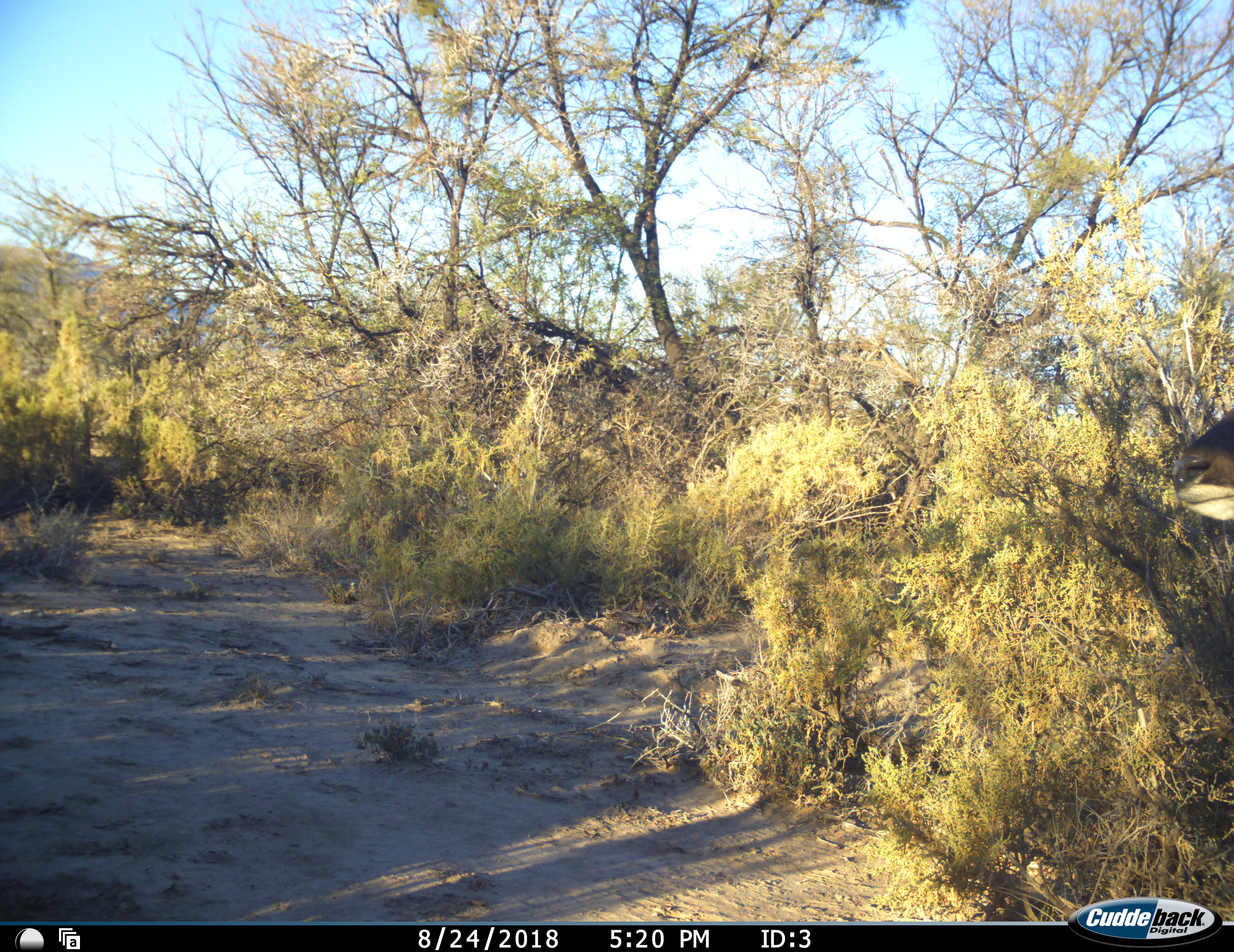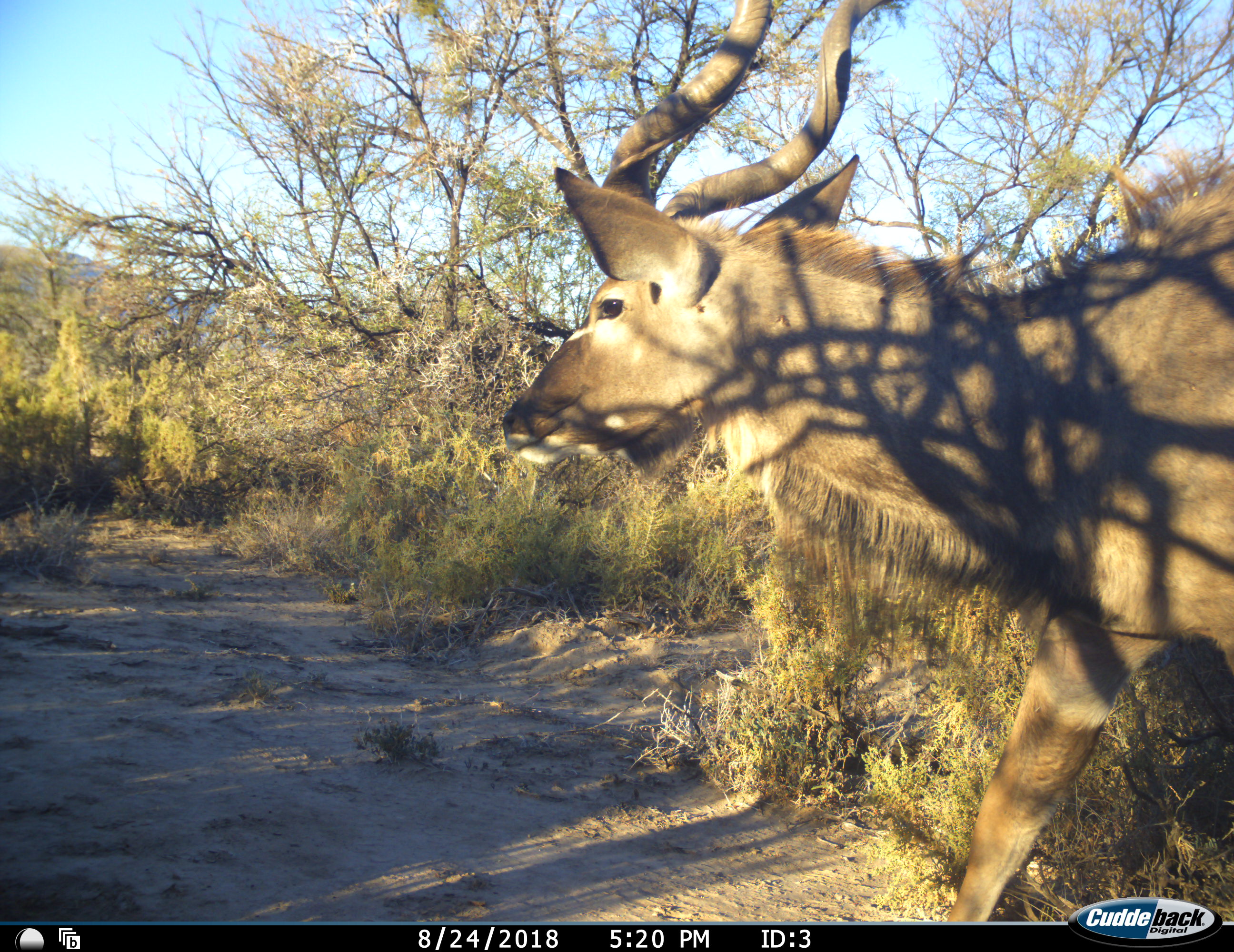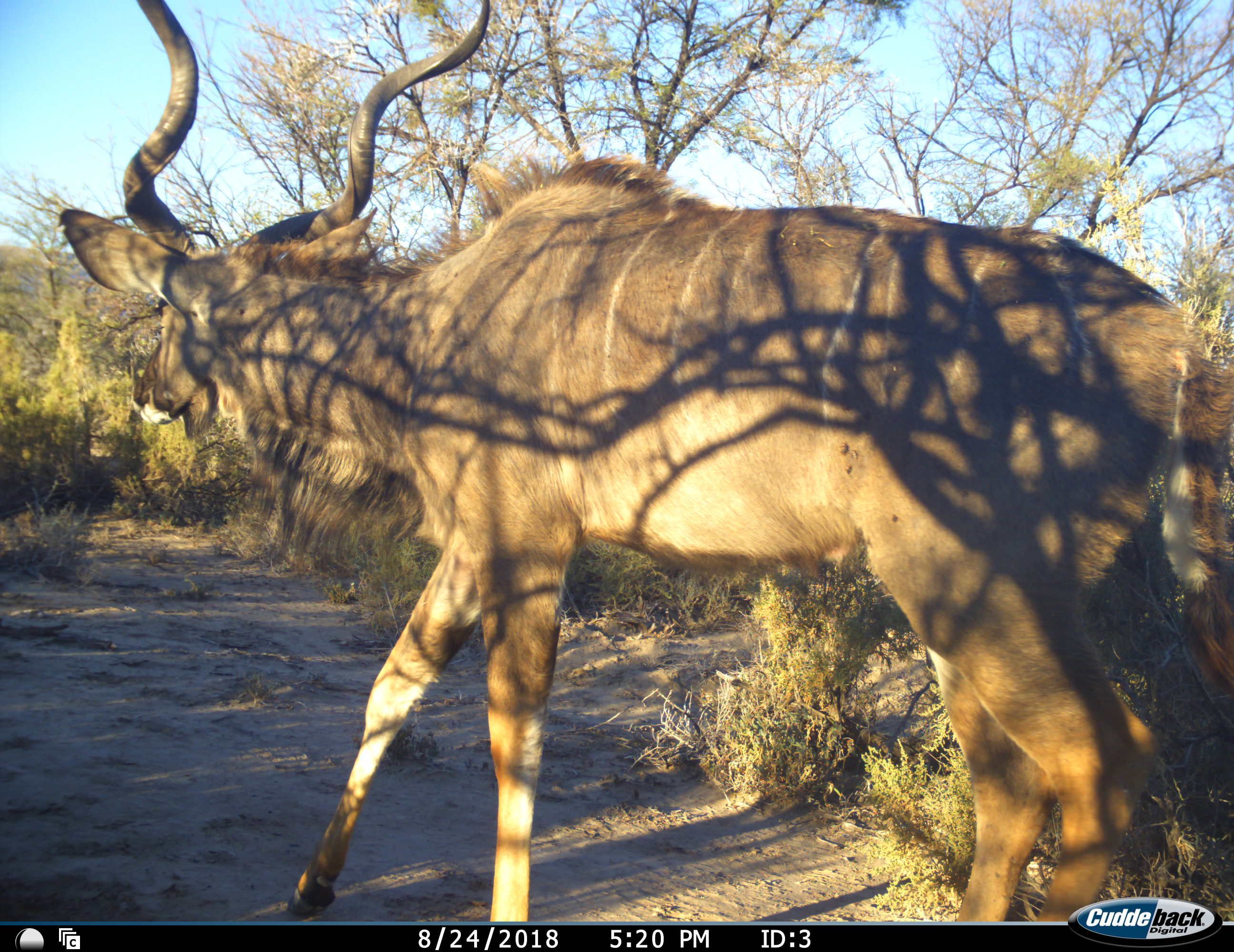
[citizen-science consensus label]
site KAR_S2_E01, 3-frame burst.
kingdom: Animalia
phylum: Chordata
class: Mammalia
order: Artiodactyla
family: Bovidae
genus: Tragelaphus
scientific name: Tragelaphus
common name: kudu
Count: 1.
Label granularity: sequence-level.